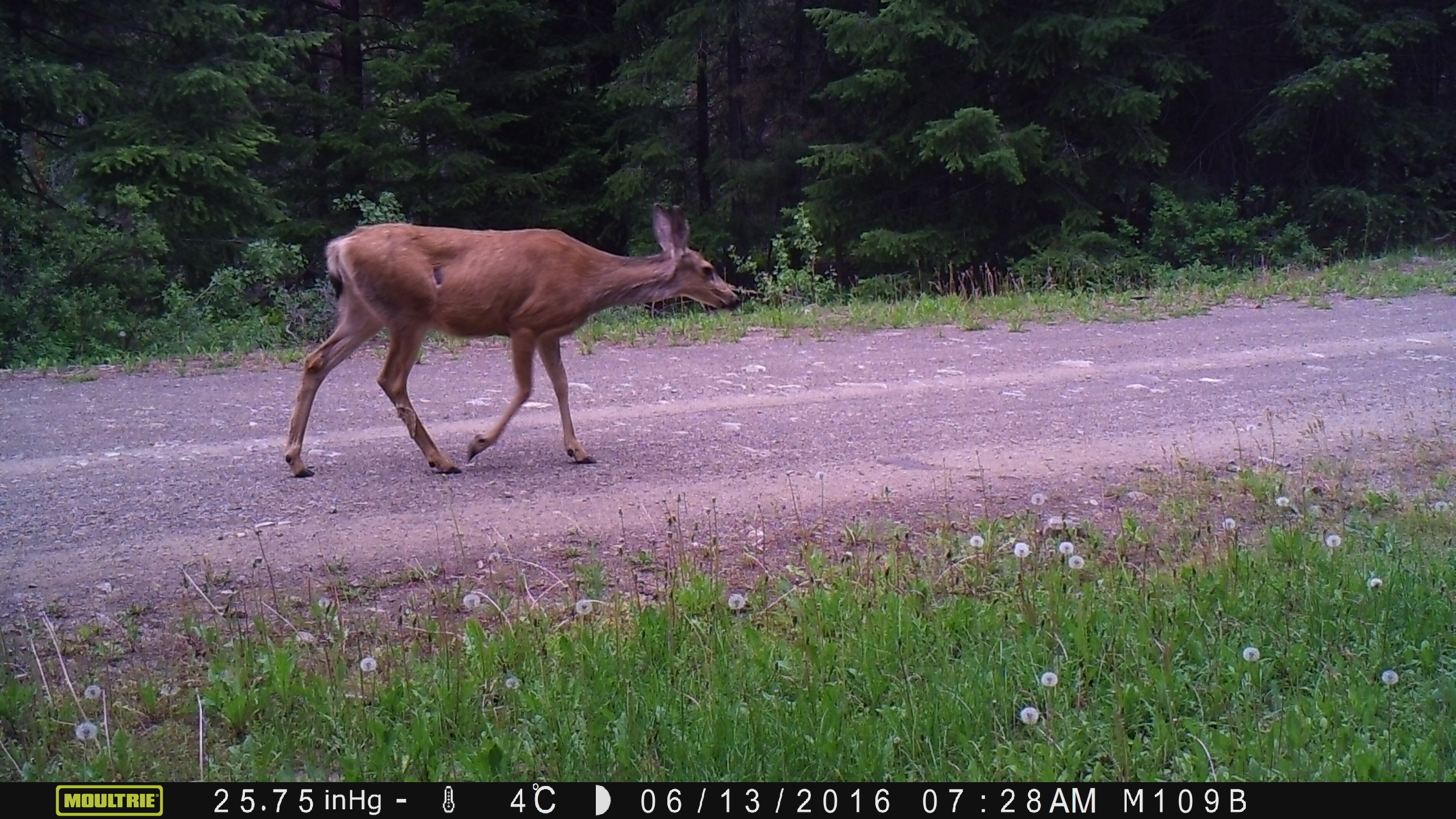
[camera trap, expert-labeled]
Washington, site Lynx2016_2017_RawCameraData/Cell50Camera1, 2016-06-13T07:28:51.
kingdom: Animalia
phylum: Chordata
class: Mammalia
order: Artiodactyla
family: Cervidae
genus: Odocoileus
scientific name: Odocoileus hemionus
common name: mule deer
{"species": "Odocoileus hemionus (mule deer)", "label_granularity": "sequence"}